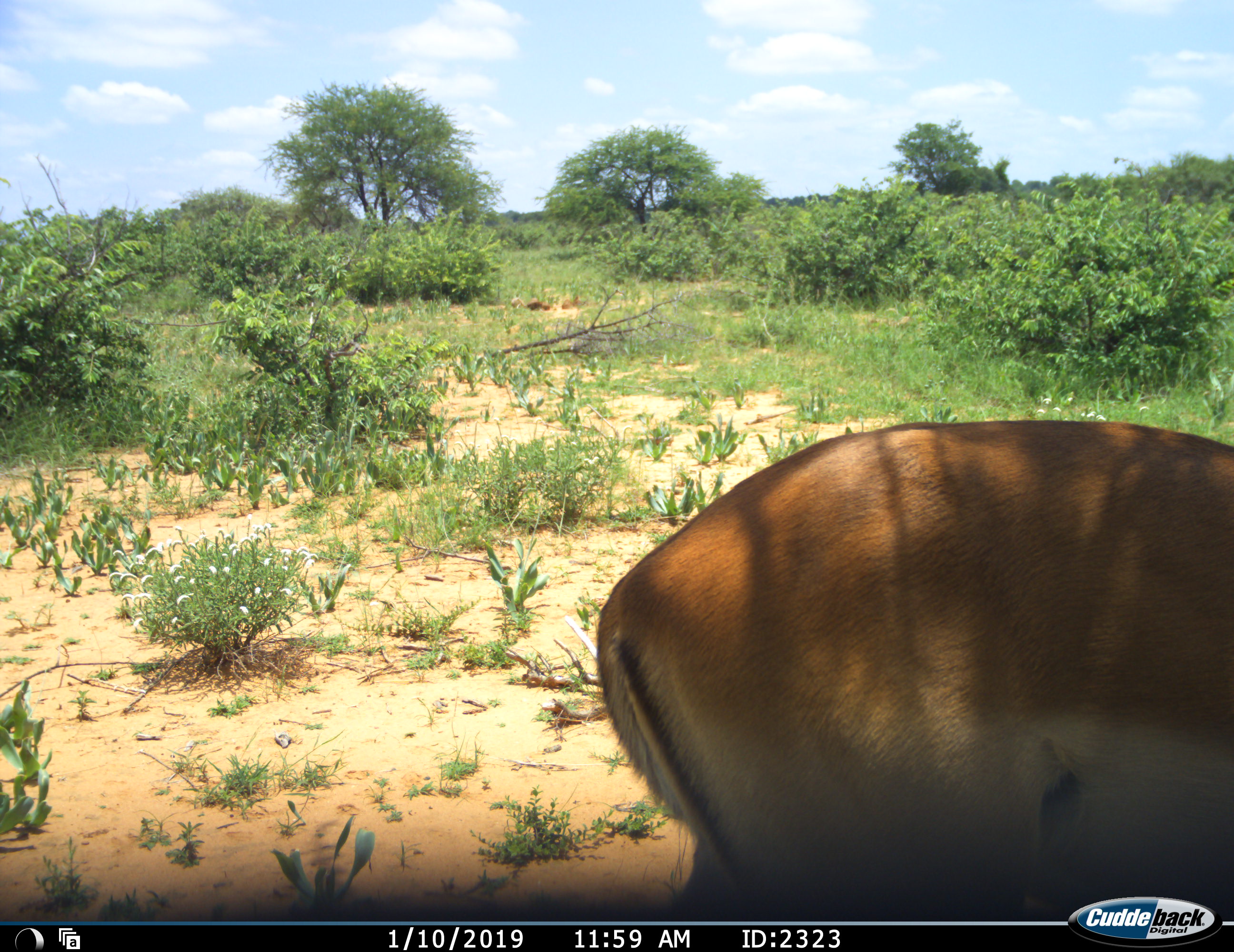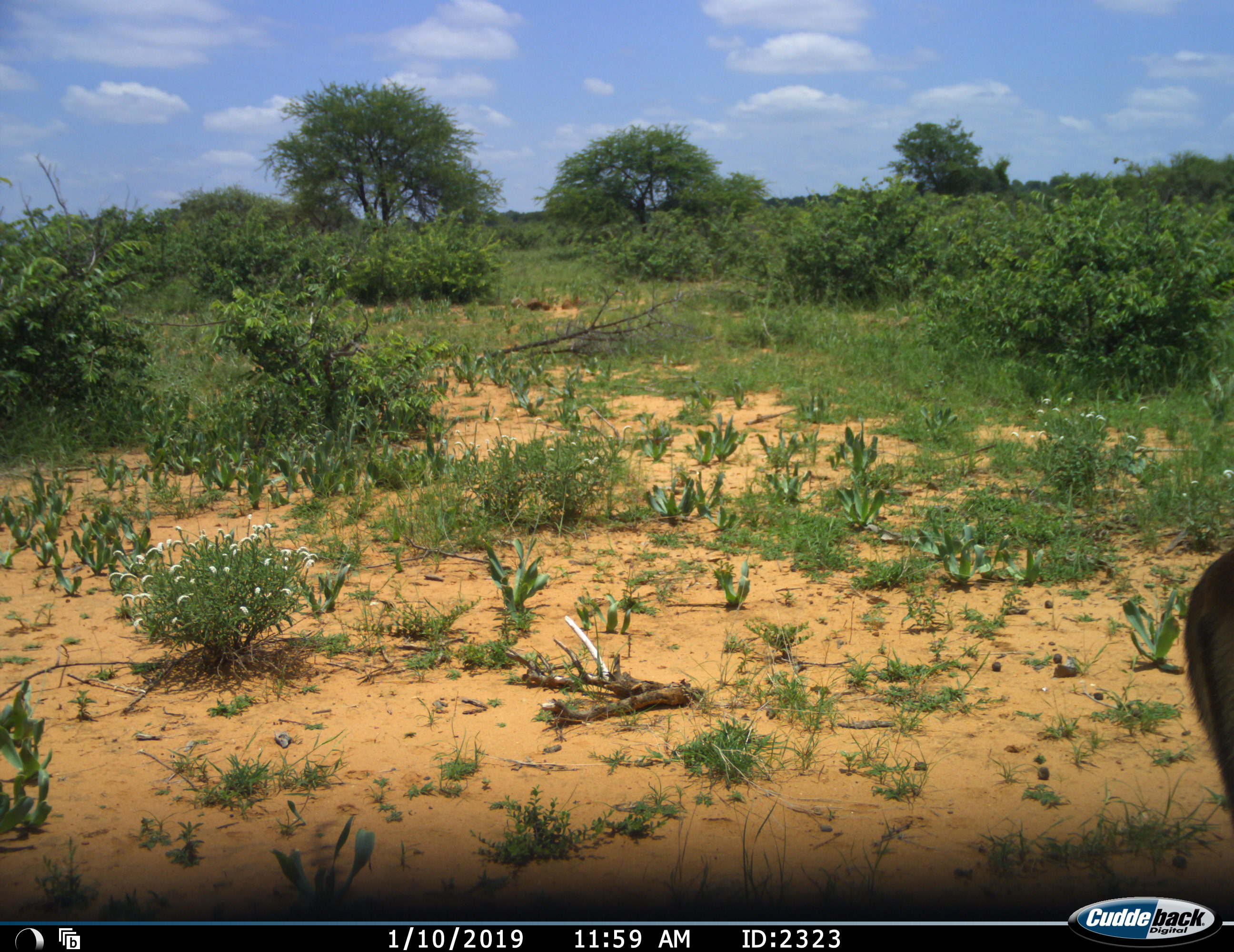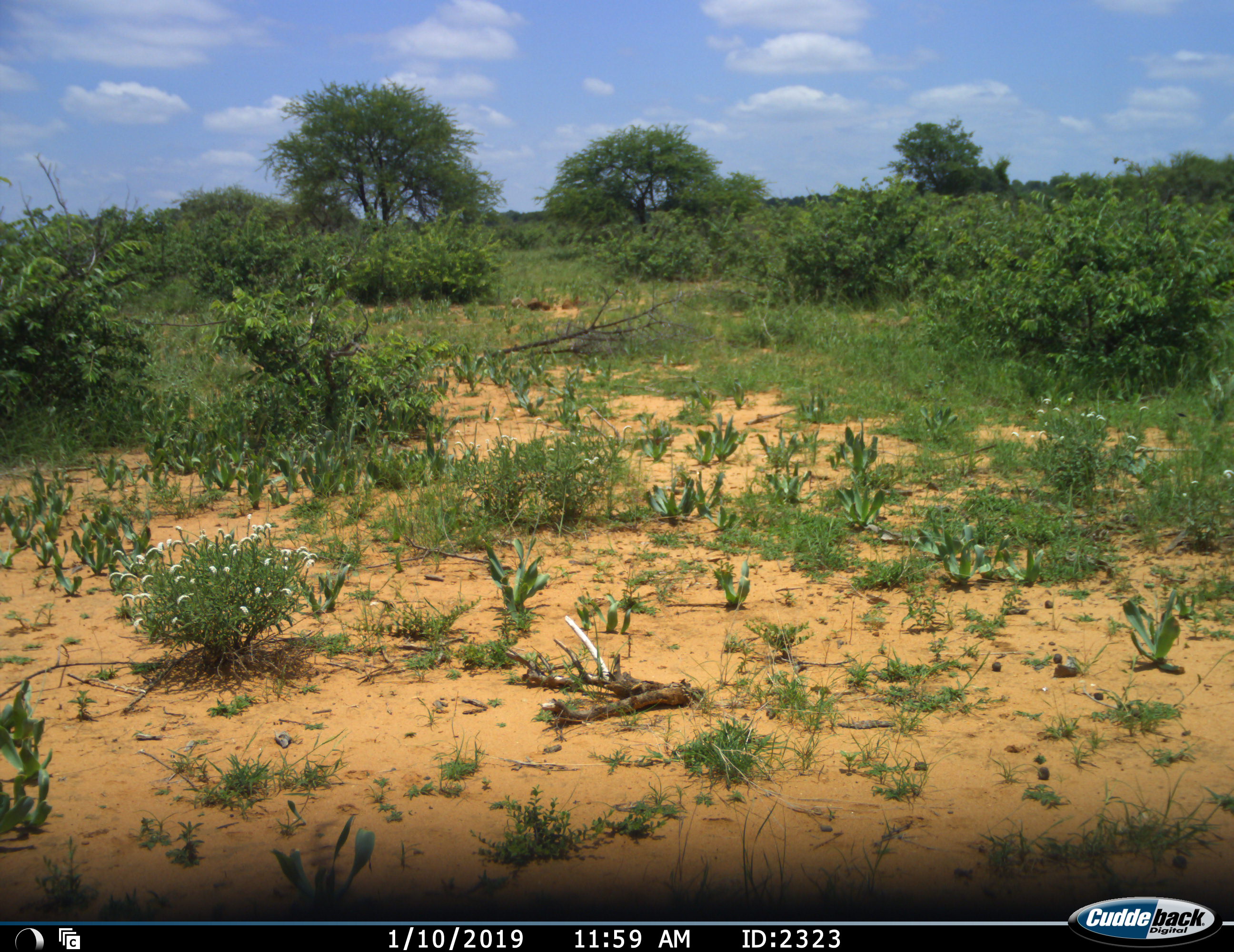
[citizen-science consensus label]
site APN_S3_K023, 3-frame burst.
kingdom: Animalia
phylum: Chordata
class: Mammalia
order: Artiodactyla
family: Bovidae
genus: Aepyceros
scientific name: Aepyceros melampus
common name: impala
Impala (Aepyceros melampus), count 1. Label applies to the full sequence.